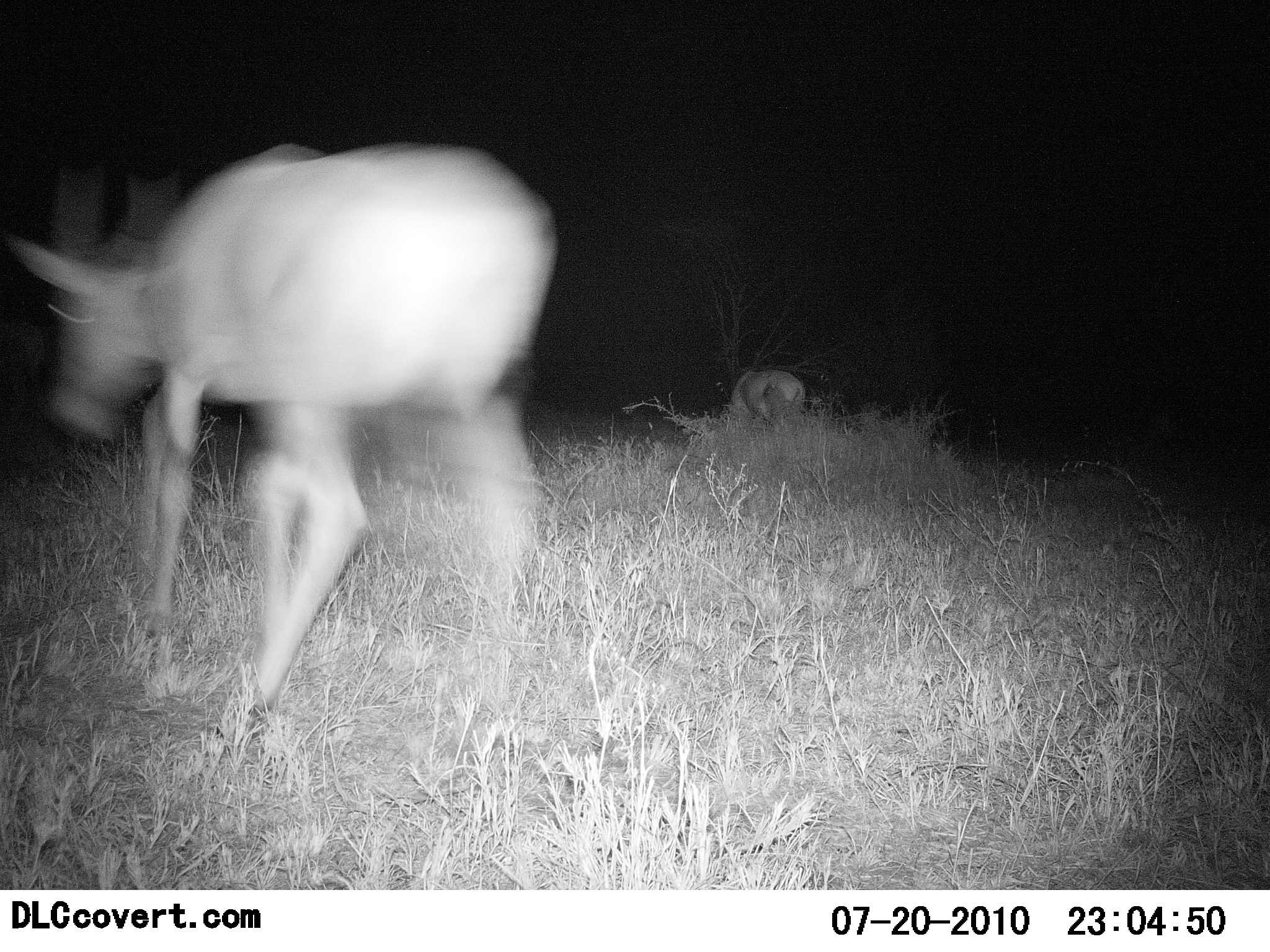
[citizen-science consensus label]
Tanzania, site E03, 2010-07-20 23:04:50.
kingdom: Animalia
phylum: Chordata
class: Mammalia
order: Artiodactyla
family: Bovidae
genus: Nanger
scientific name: Nanger granti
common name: grant's gazelle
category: gazellegrants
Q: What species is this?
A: Gazellegrants (grant's gazelle) (Nanger granti).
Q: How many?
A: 2.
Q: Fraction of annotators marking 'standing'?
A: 38%.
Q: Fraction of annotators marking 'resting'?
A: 0%.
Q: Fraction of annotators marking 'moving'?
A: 75%.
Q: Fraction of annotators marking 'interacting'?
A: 0%.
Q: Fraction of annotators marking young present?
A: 0%.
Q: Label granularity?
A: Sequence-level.